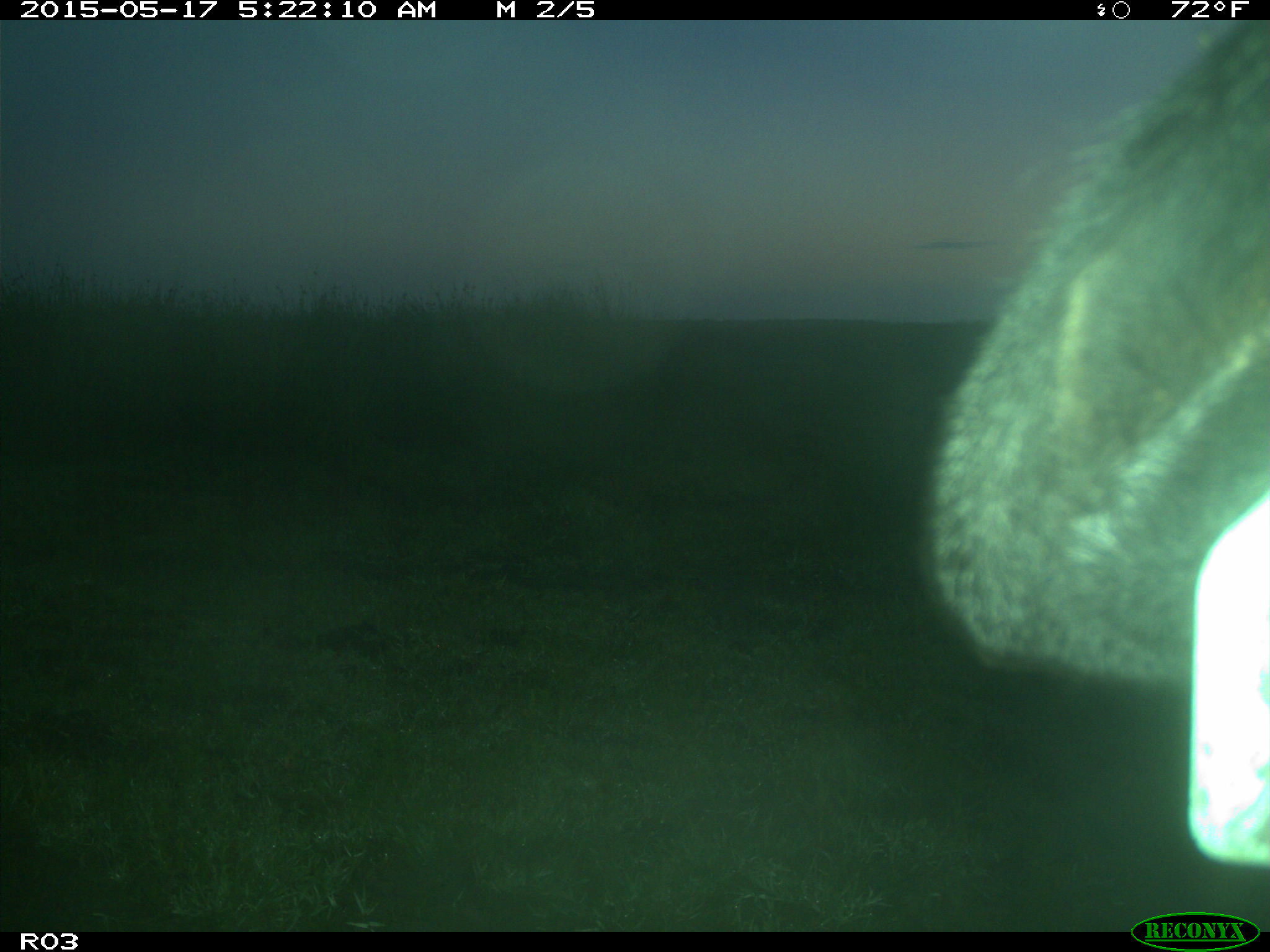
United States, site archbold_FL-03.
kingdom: Animalia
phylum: Chordata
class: Mammalia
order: Artiodactyla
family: Bovidae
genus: Bos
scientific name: Bos taurus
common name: domestic cow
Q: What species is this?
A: Bos taurus (domestic cow).